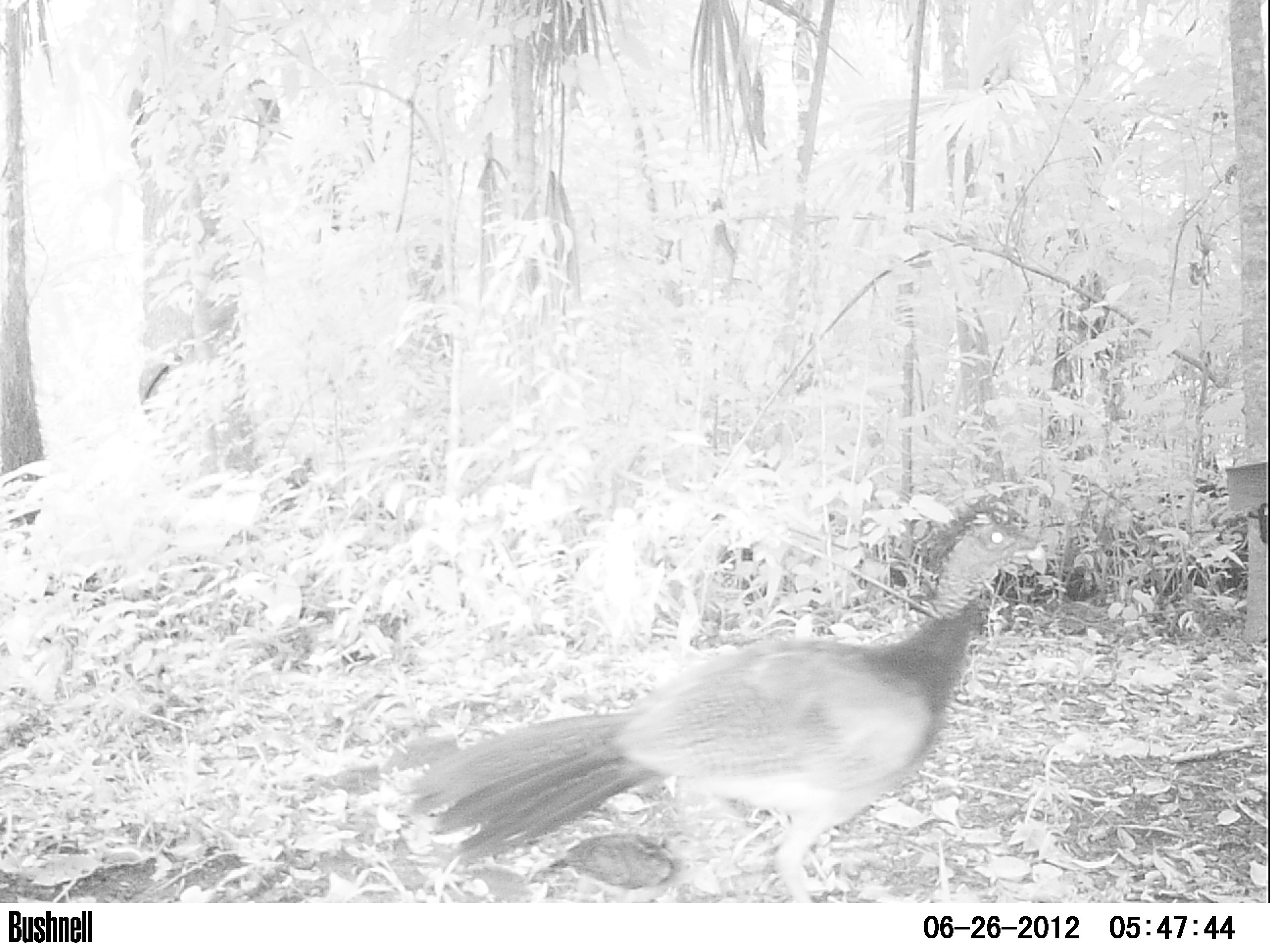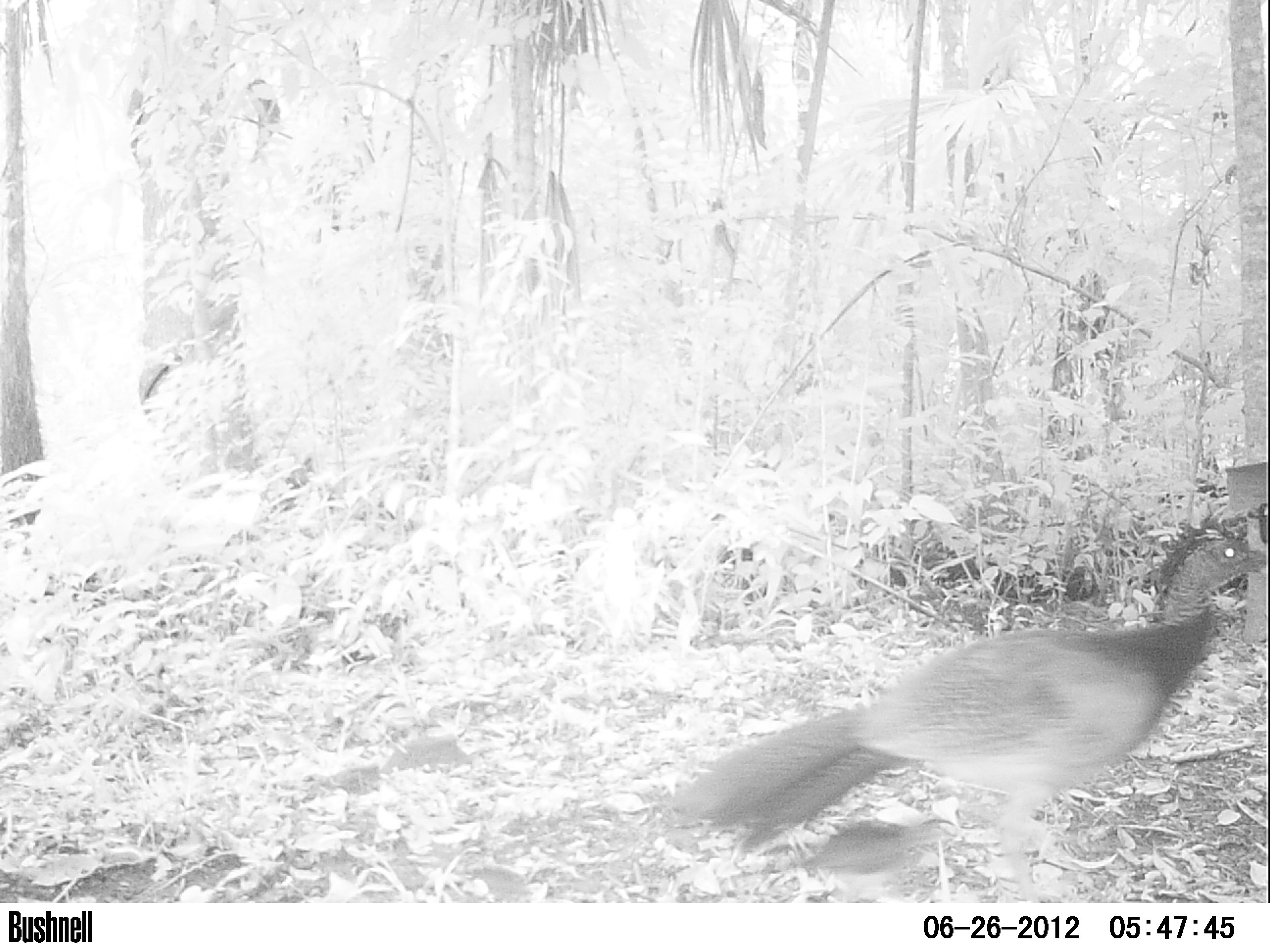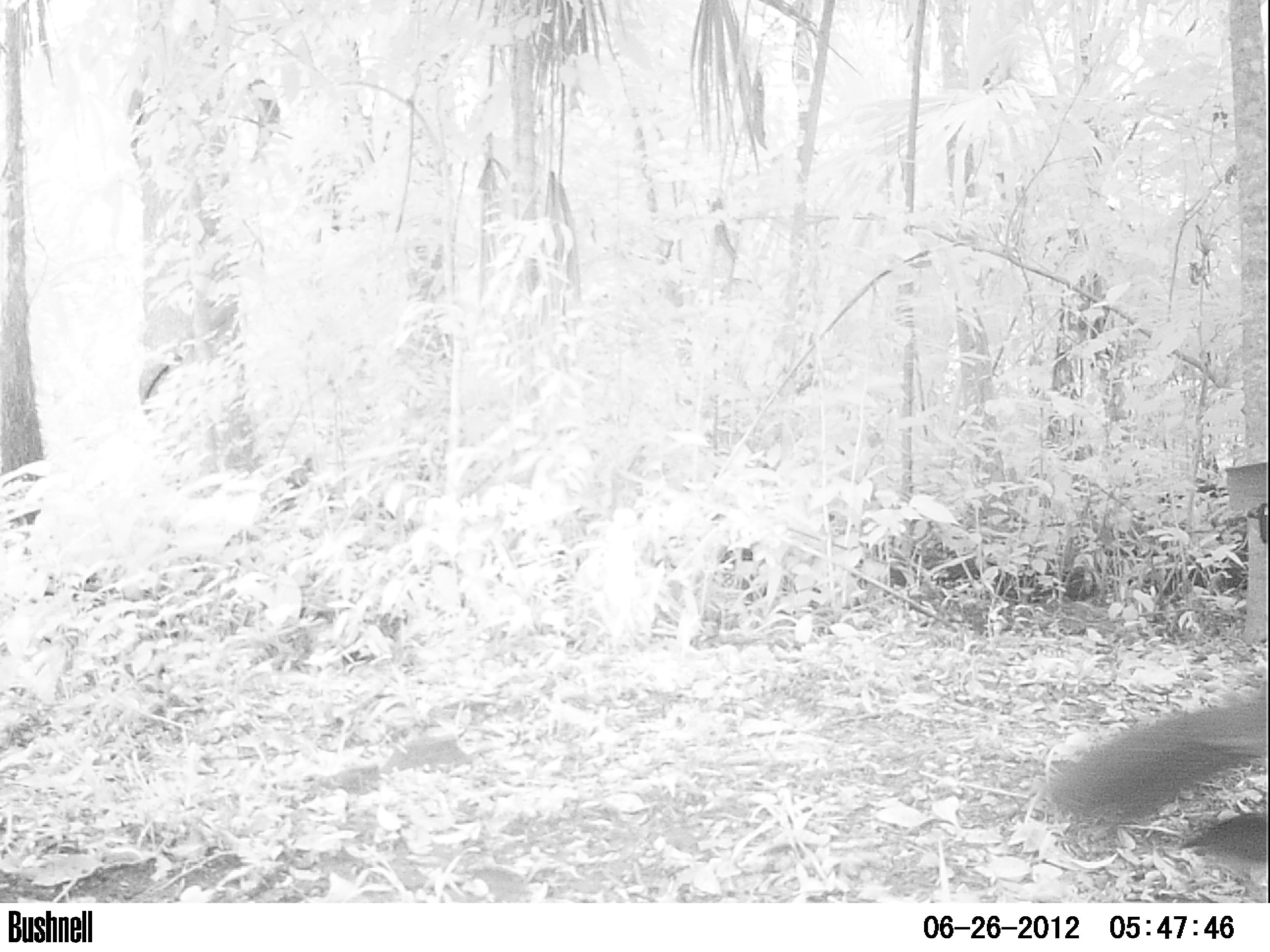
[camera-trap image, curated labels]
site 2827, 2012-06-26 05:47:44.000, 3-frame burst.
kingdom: Animalia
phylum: Chordata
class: Aves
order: Galliformes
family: Cracidae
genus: Crax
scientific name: Crax rubra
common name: great curassow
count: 1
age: adult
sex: female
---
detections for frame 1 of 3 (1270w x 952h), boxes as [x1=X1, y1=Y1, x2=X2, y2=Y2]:
crax rubra: [x1=402, y1=497, x2=1043, y2=903]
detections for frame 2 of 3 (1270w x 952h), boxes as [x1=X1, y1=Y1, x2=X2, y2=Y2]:
crax rubra: [x1=667, y1=510, x2=1270, y2=902]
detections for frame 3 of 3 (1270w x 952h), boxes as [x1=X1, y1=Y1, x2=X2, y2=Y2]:
crax rubra: [x1=1045, y1=681, x2=1270, y2=867]